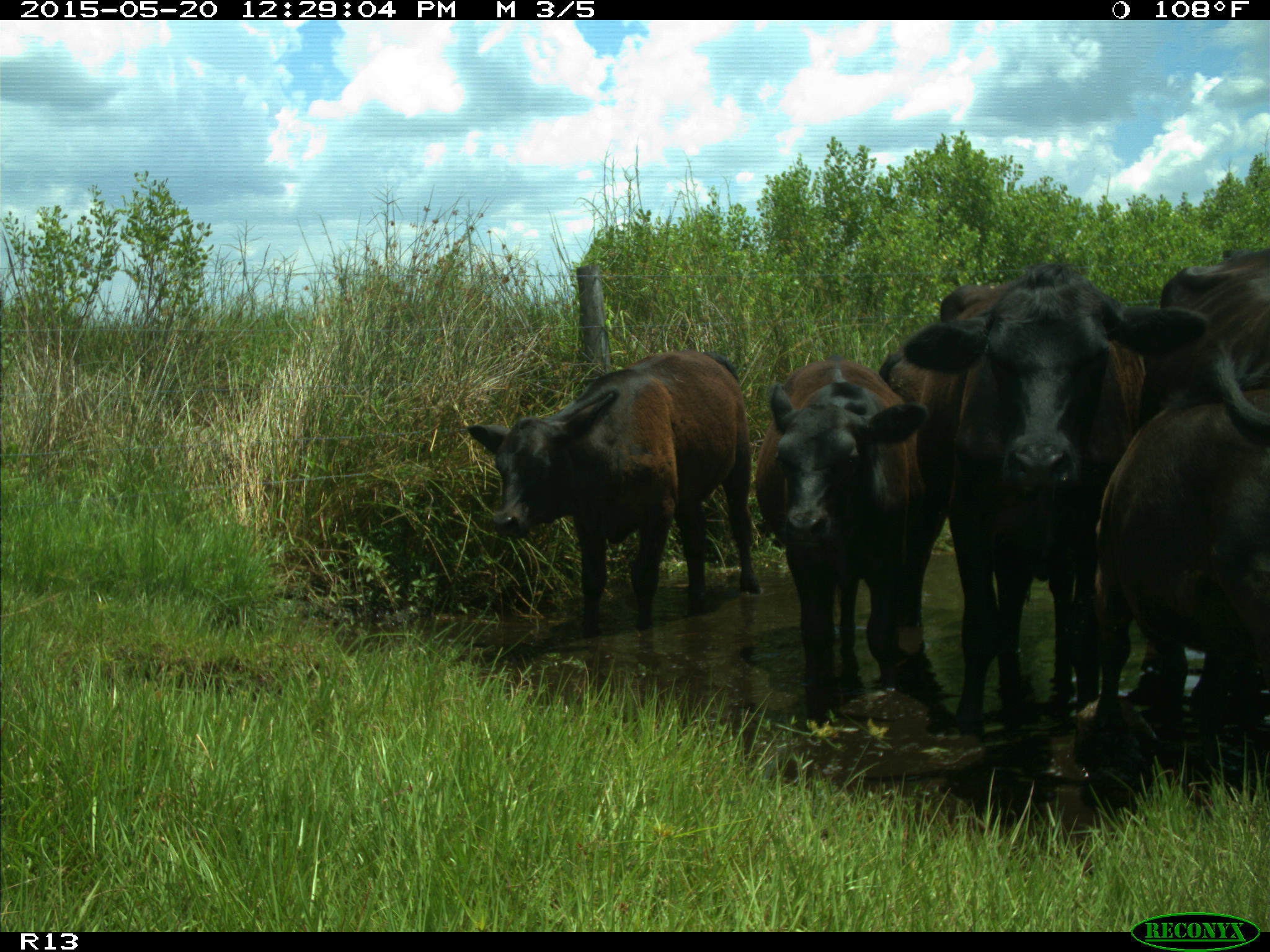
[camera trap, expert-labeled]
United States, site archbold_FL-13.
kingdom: Animalia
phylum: Chordata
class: Mammalia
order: Artiodactyla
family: Bovidae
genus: Bos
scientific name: Bos taurus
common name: domestic cow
Bos taurus (domestic cow).